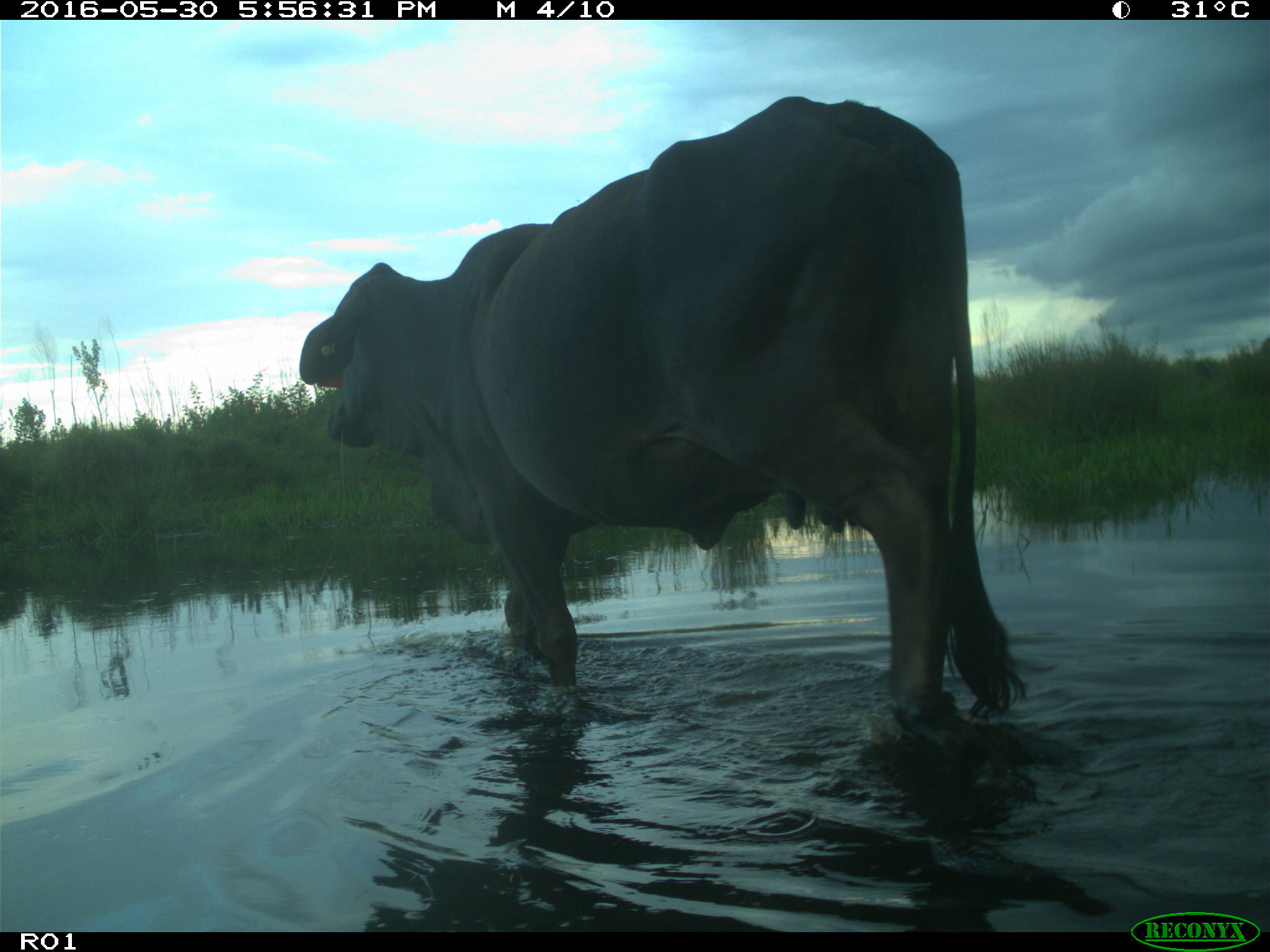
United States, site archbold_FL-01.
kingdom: Animalia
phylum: Chordata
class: Mammalia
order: Artiodactyla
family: Bovidae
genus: Bos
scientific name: Bos taurus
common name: domestic cow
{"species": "Bos taurus (domestic cow)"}